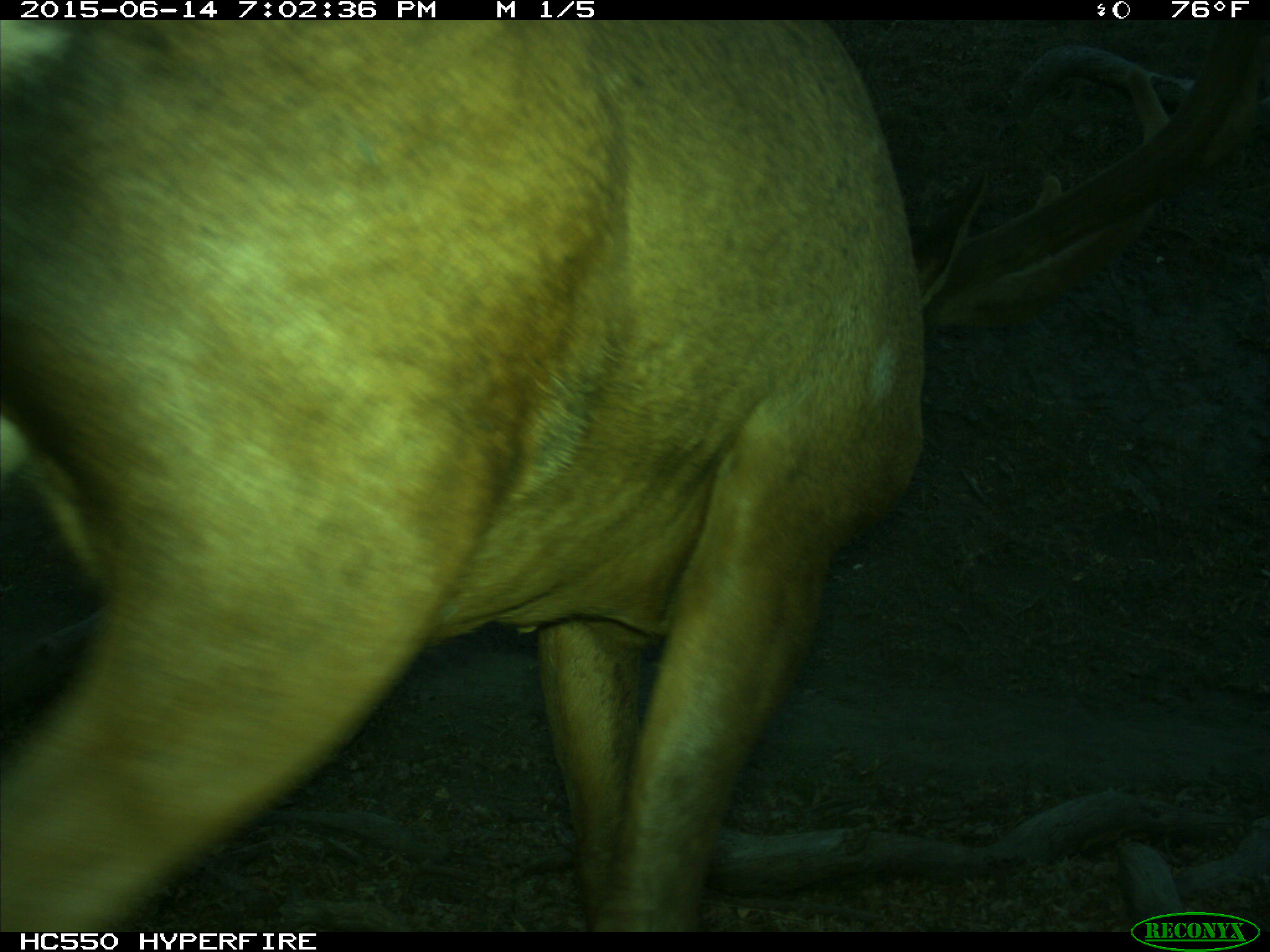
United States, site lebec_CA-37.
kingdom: Animalia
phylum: Chordata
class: Mammalia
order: Artiodactyla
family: Cervidae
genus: Cervus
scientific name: Cervus canadensis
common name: elk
Cervus canadensis (elk).